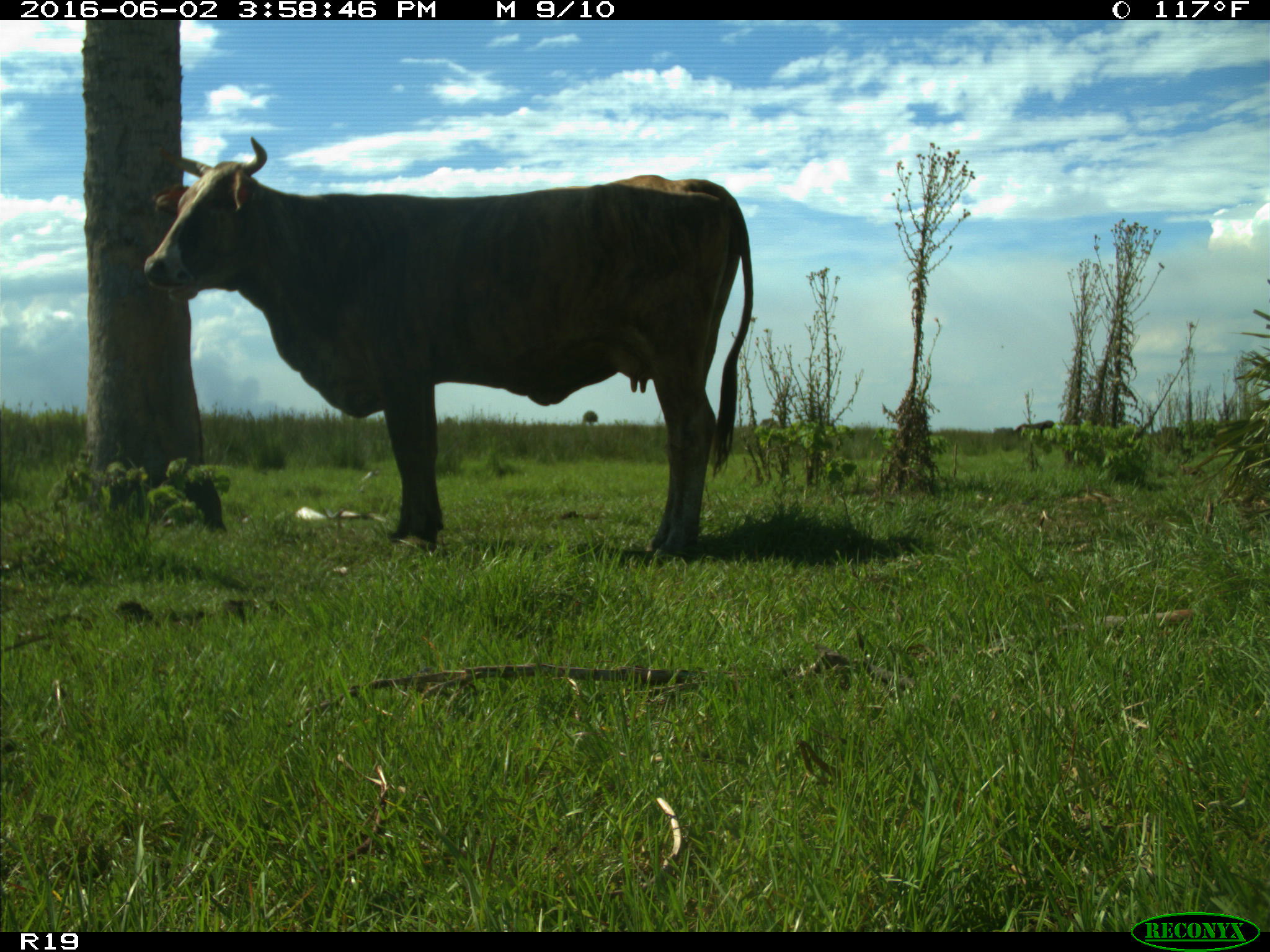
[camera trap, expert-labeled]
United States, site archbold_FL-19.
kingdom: Animalia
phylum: Chordata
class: Mammalia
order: Artiodactyla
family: Bovidae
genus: Bos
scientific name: Bos taurus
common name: domestic cow